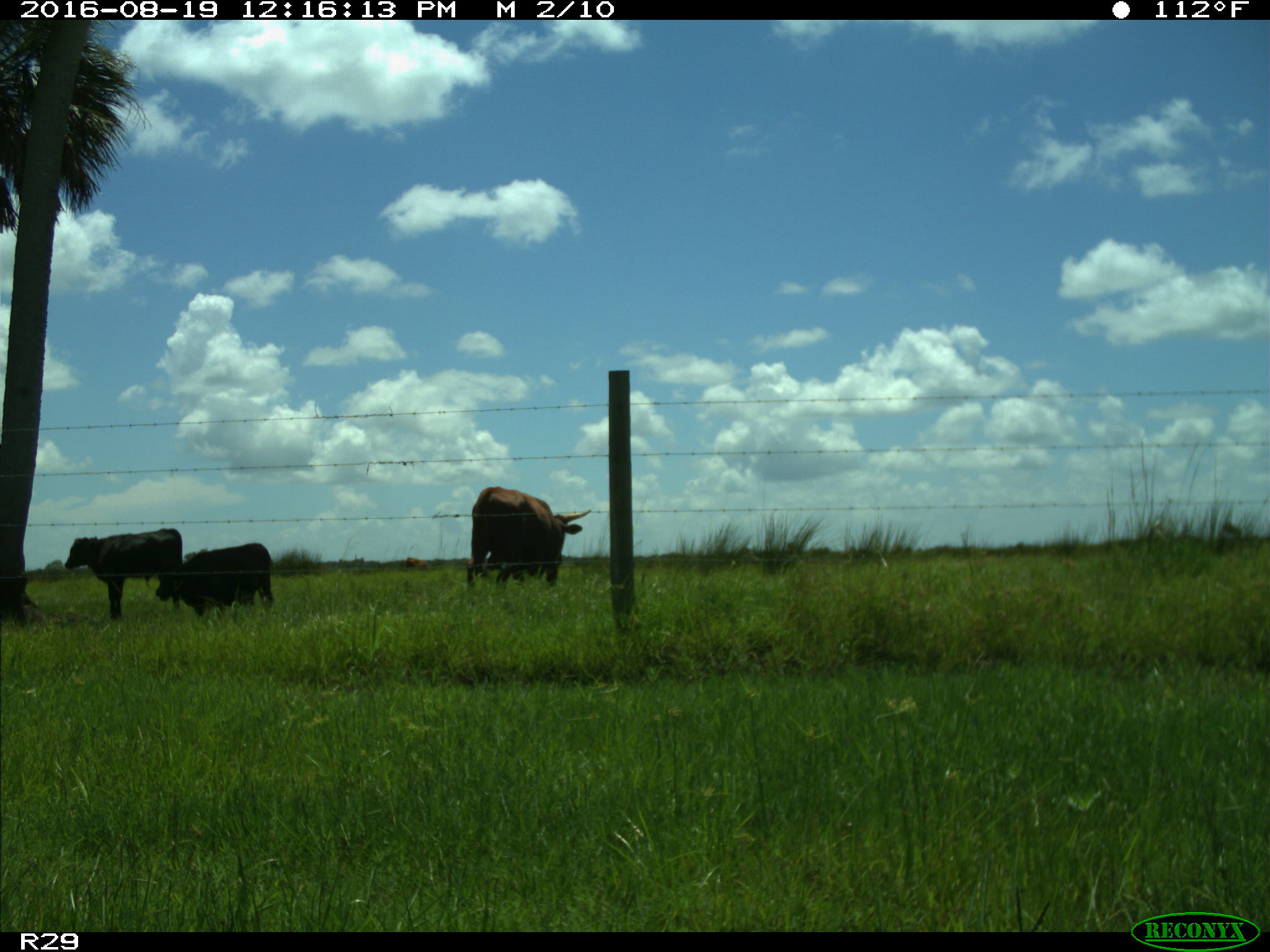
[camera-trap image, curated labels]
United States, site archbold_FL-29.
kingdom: Animalia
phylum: Chordata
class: Mammalia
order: Artiodactyla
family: Bovidae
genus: Bos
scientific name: Bos taurus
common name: domestic cow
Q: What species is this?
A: Bos taurus (domestic cow).